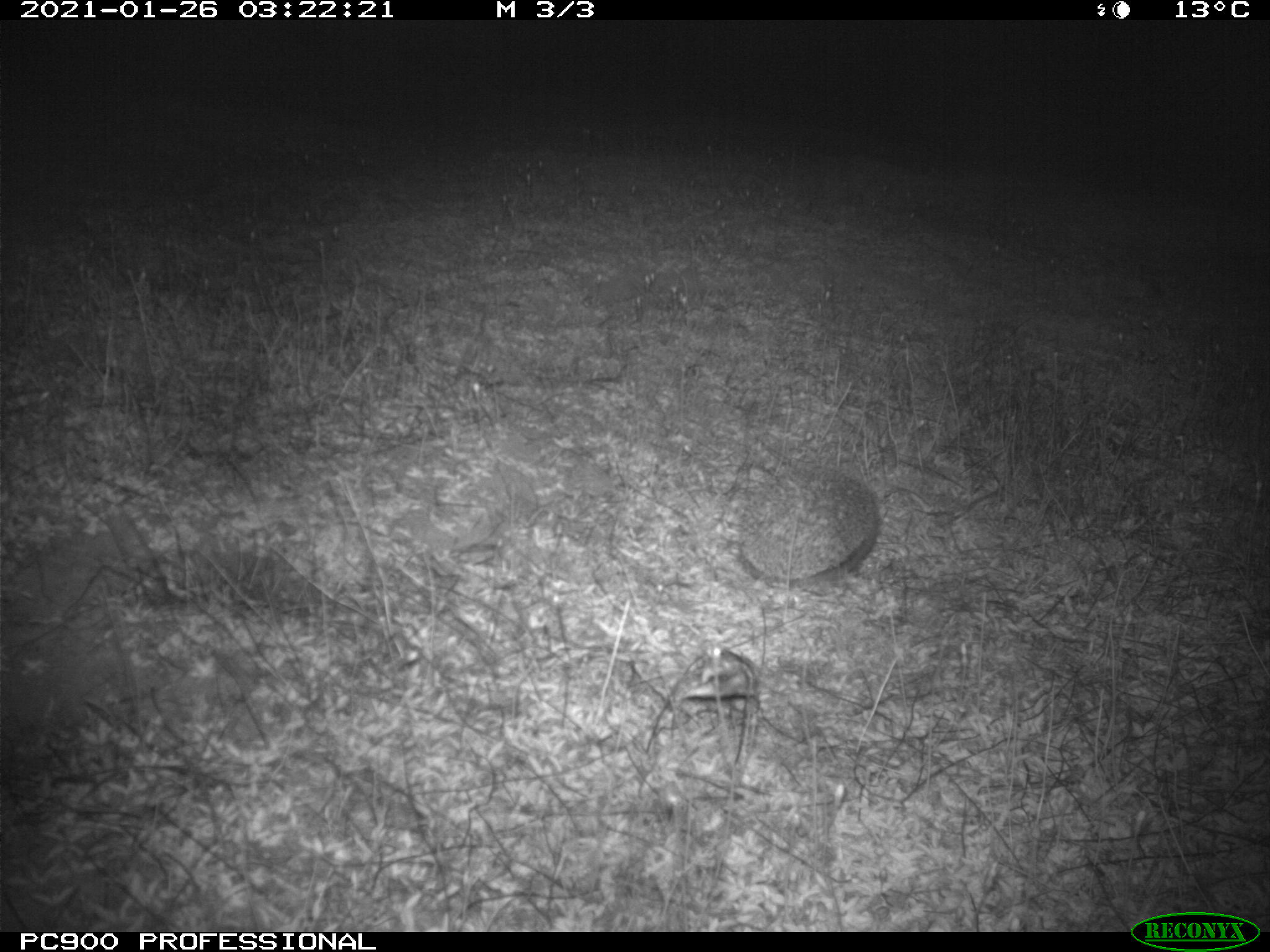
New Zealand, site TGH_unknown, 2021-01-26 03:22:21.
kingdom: Animalia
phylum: Chordata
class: Mammalia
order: Eulipotyphla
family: Erinaceidae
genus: Erinaceus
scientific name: Erinaceus europaeus europaeus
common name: european hedgehog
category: hedgehog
Hedgehog (european hedgehog) (Erinaceus europaeus europaeus).